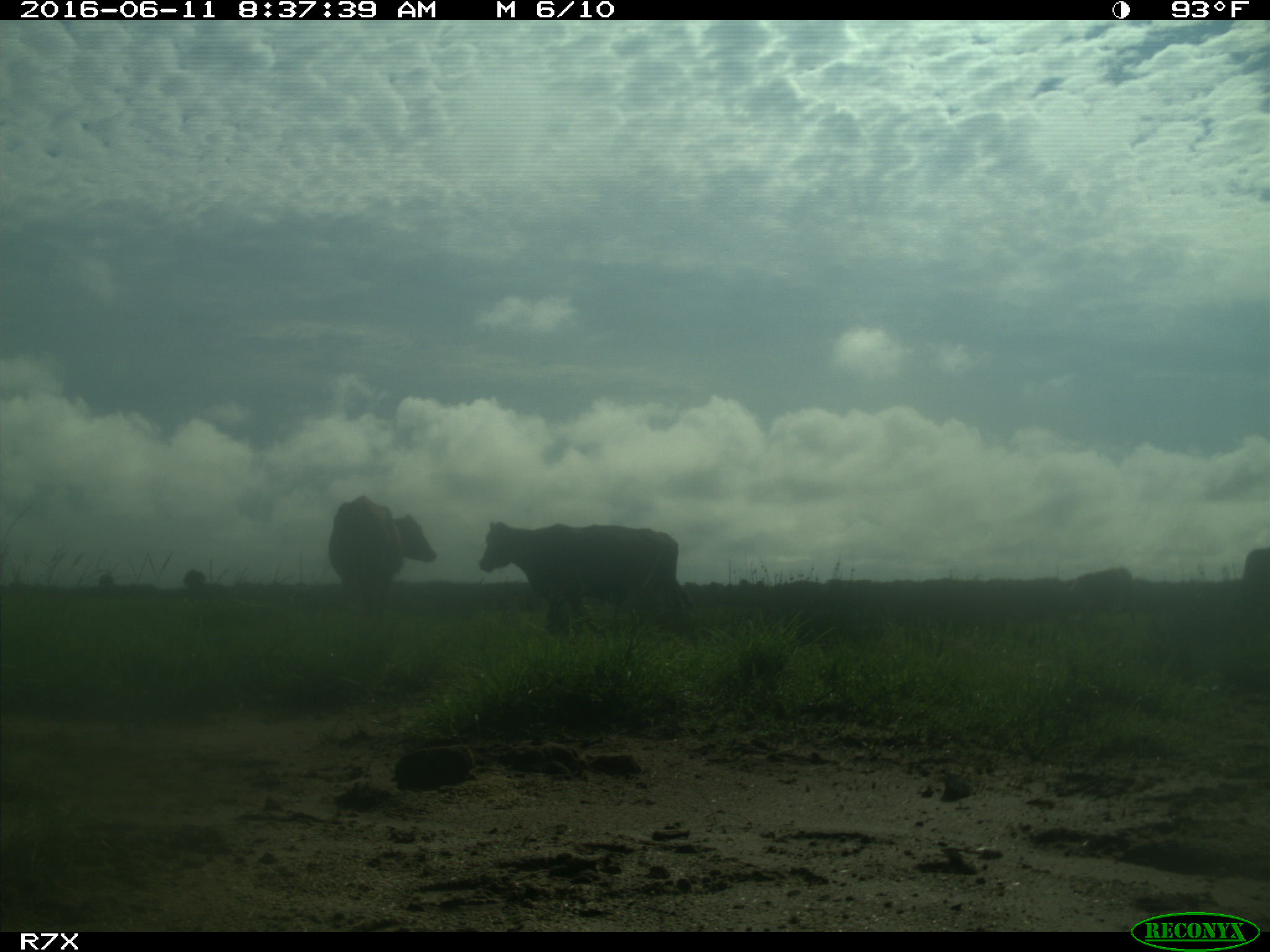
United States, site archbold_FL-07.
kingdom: Animalia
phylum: Chordata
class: Mammalia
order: Artiodactyla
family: Bovidae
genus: Bos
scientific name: Bos taurus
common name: domestic cow